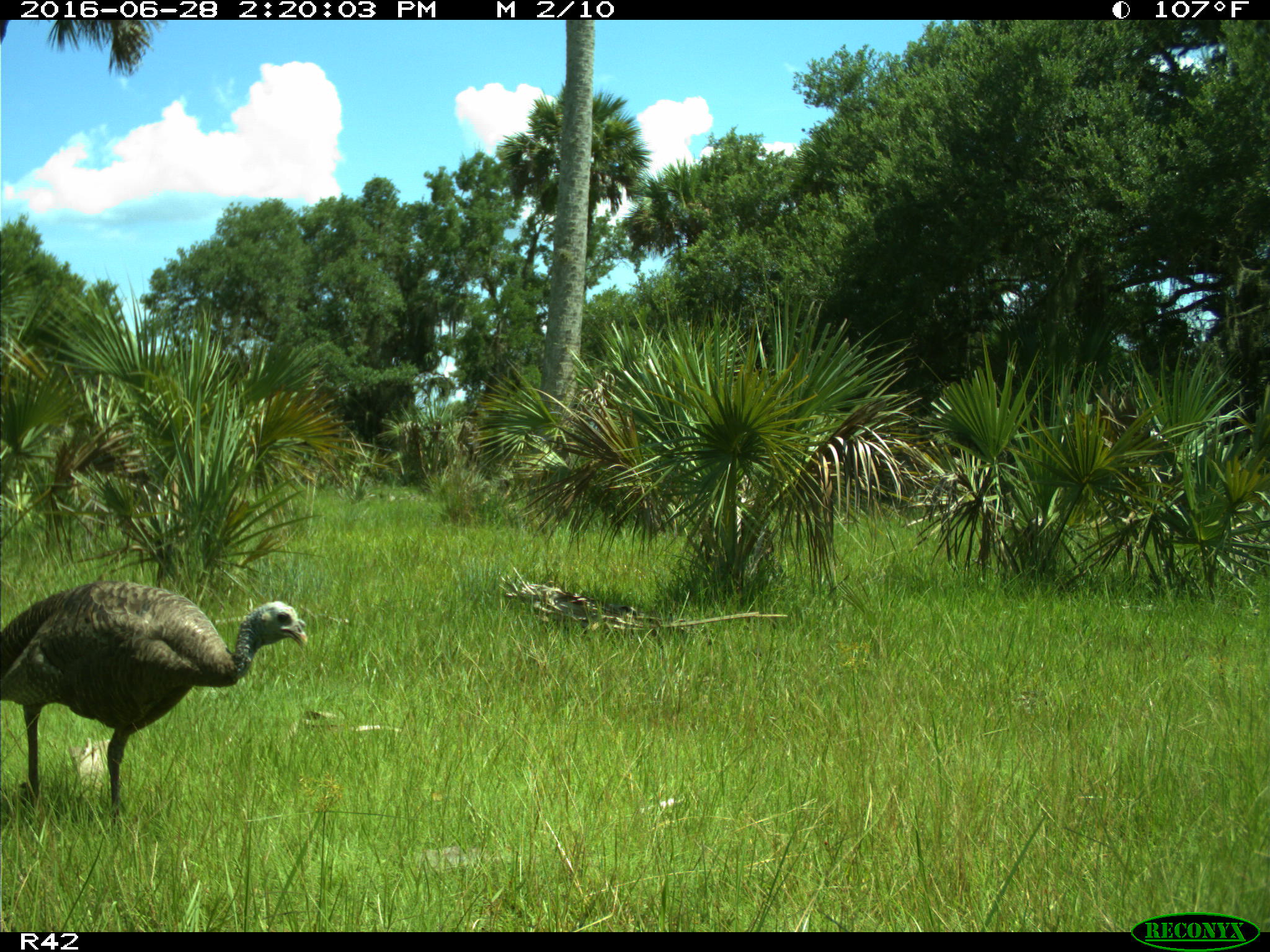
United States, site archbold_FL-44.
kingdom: Animalia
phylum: Chordata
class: Aves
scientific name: Aves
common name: birds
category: unidentified bird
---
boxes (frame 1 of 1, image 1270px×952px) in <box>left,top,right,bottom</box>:
animal: <box>0,578,308,827</box>